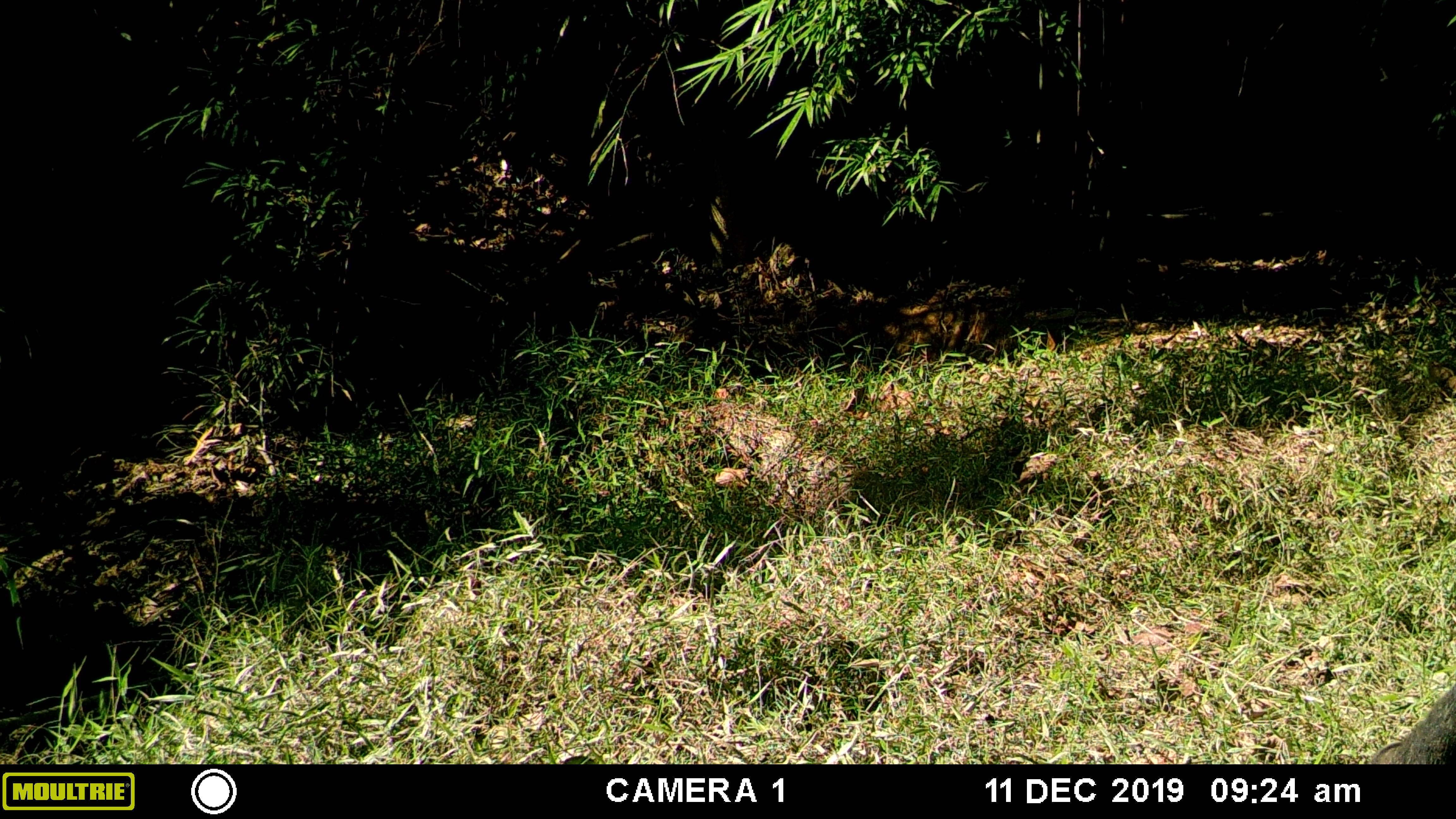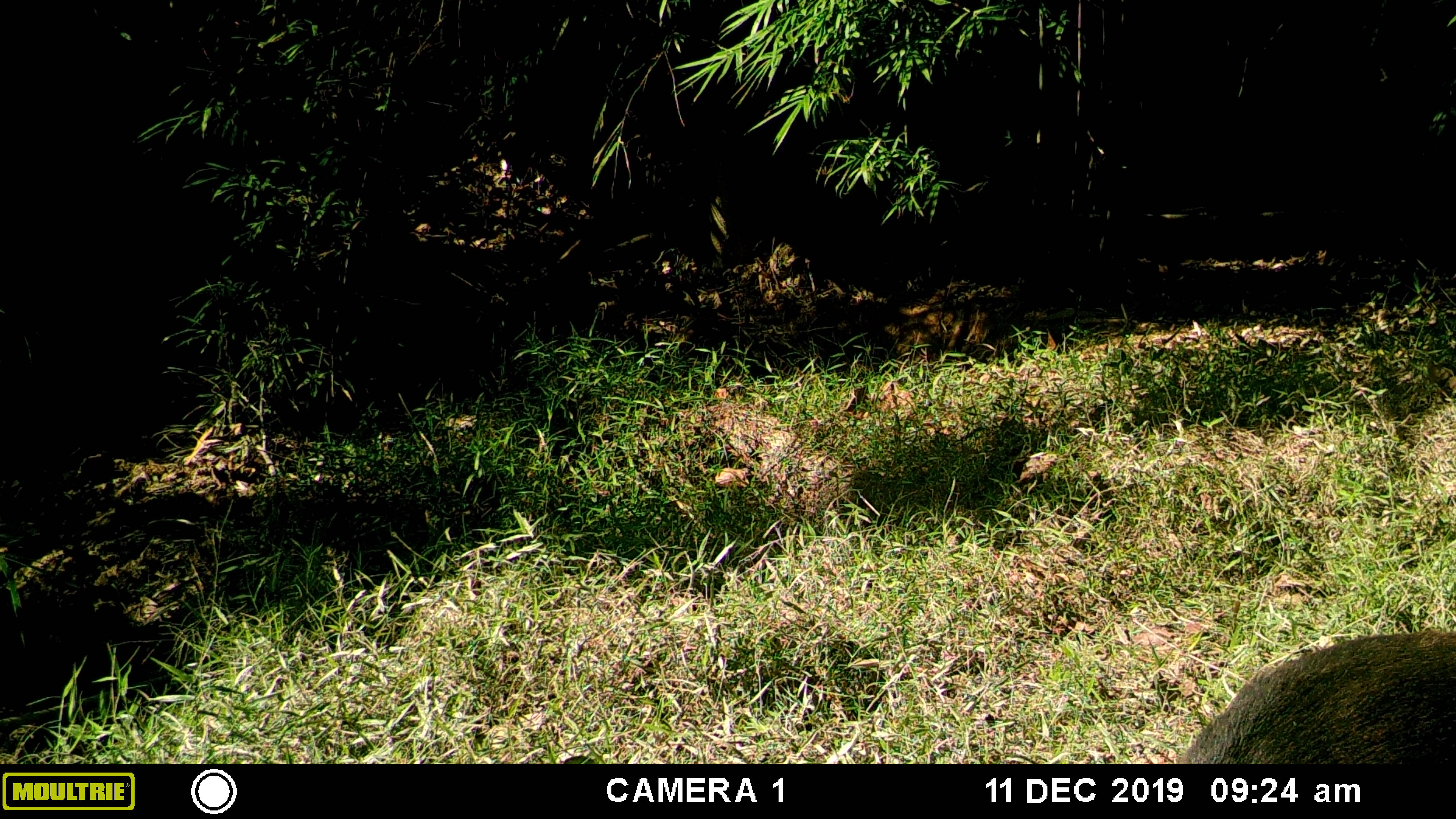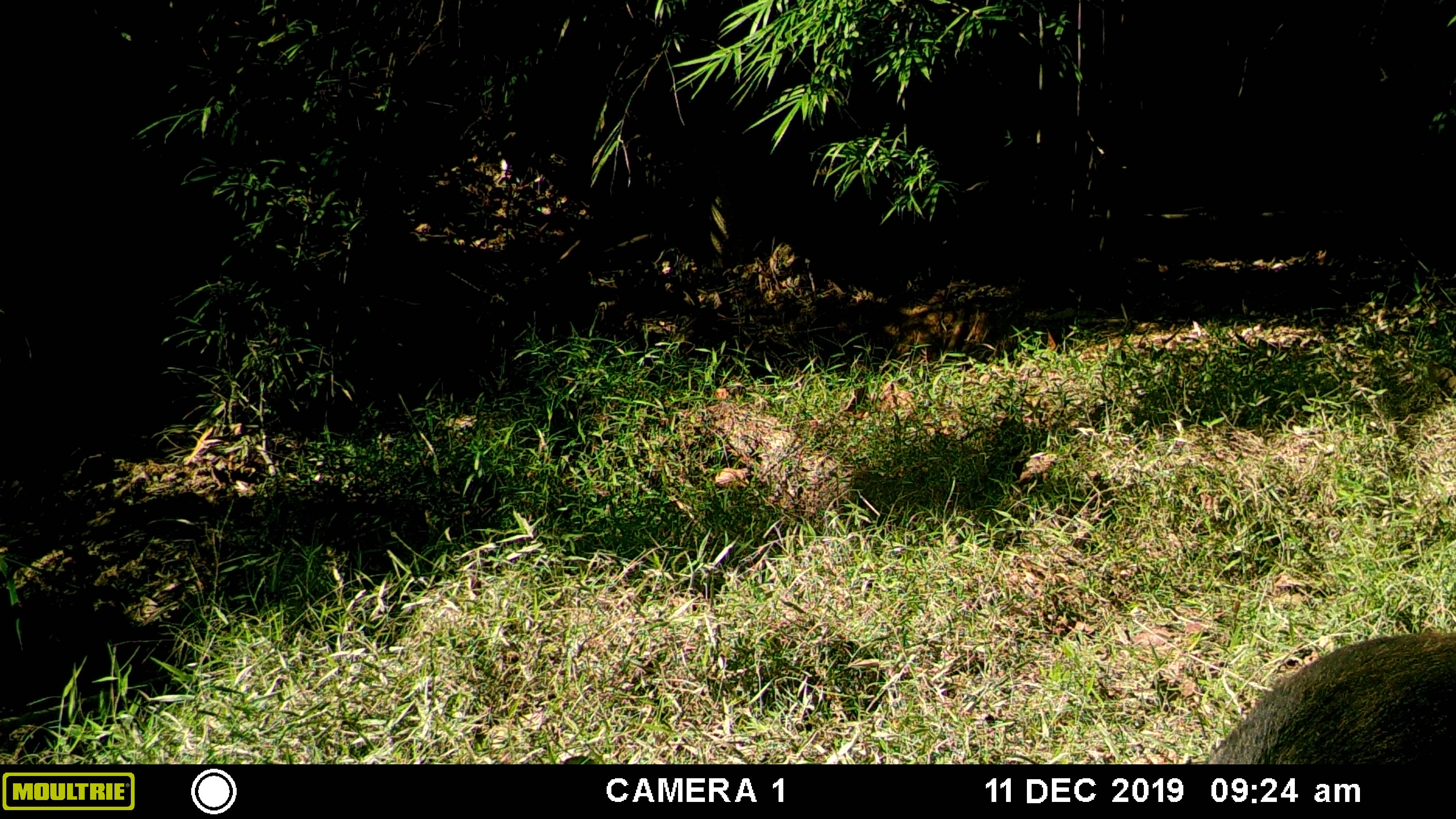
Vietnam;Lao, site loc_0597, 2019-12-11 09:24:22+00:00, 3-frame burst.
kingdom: Animalia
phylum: Chordata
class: Mammalia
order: Artiodactyla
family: Suidae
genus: Sus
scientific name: Sus scrofa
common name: eurasian wild pig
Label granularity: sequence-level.